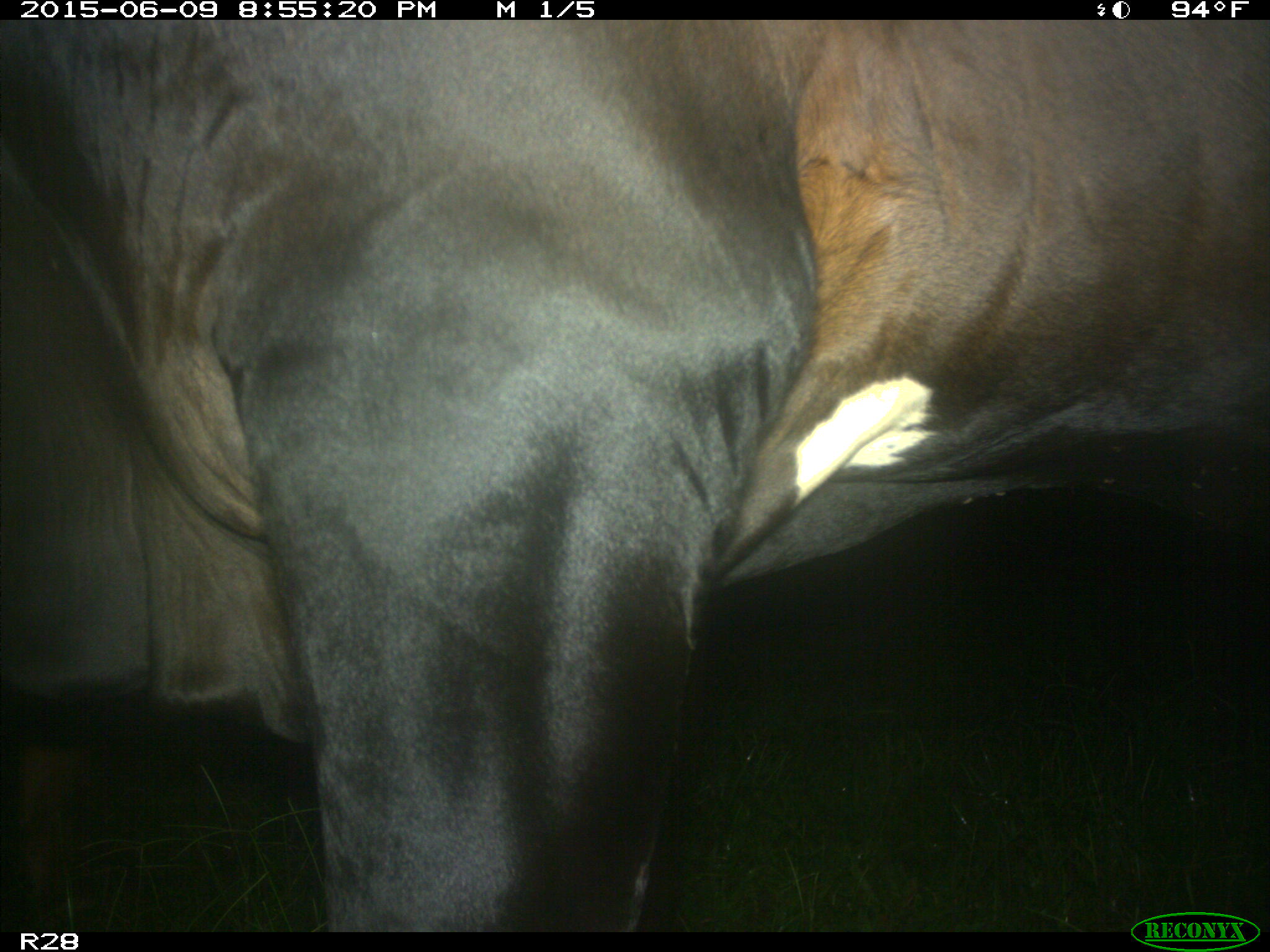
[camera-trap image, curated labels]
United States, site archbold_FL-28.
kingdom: Animalia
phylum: Chordata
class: Mammalia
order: Artiodactyla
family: Bovidae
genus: Bos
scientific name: Bos taurus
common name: domestic cow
Bos taurus (domestic cow).